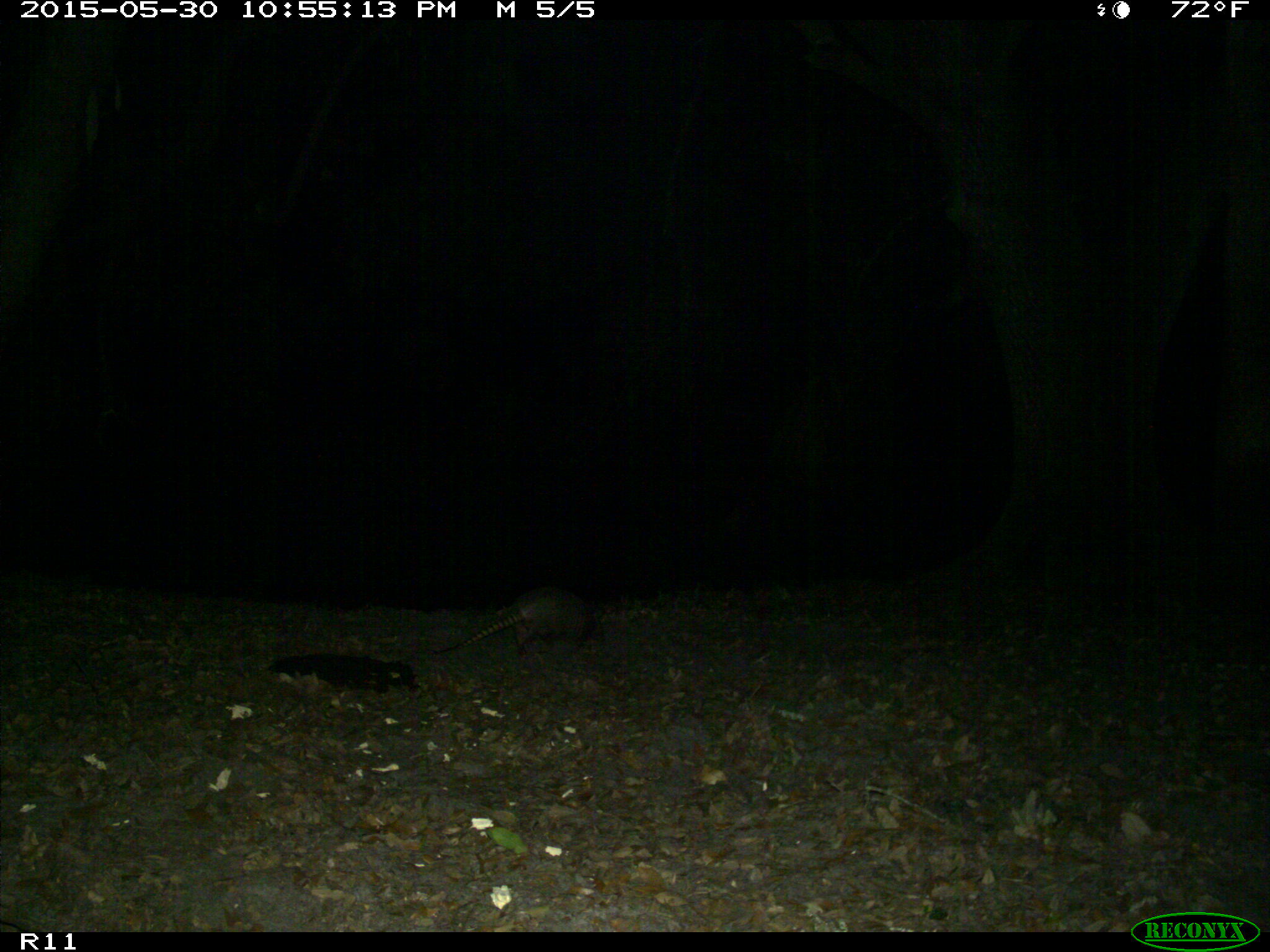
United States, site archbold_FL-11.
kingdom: Animalia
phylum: Chordata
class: Mammalia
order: Cingulata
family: Dasypodidae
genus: Dasypus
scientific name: Dasypus novemcinctus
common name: nine-banded armadillo